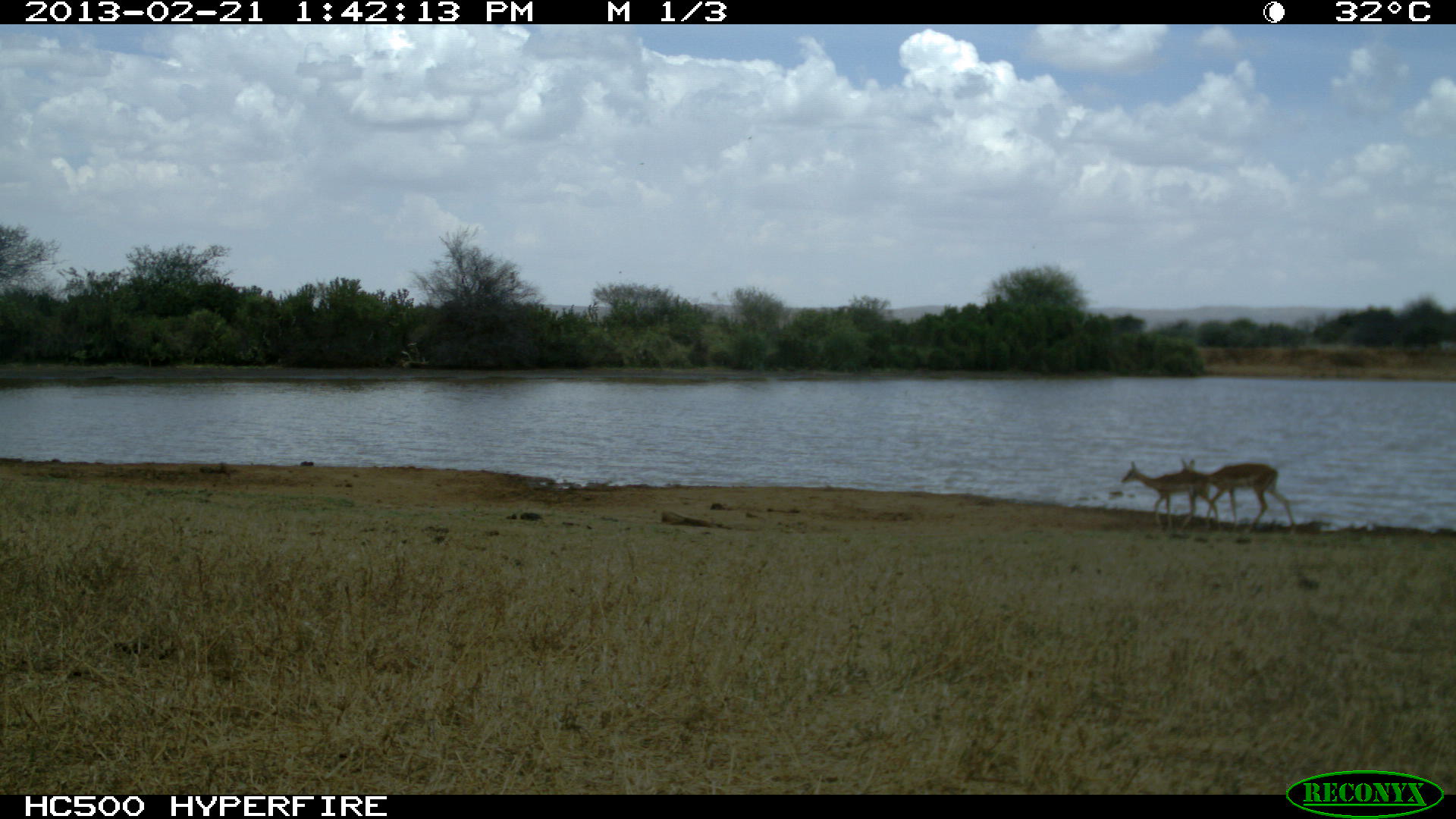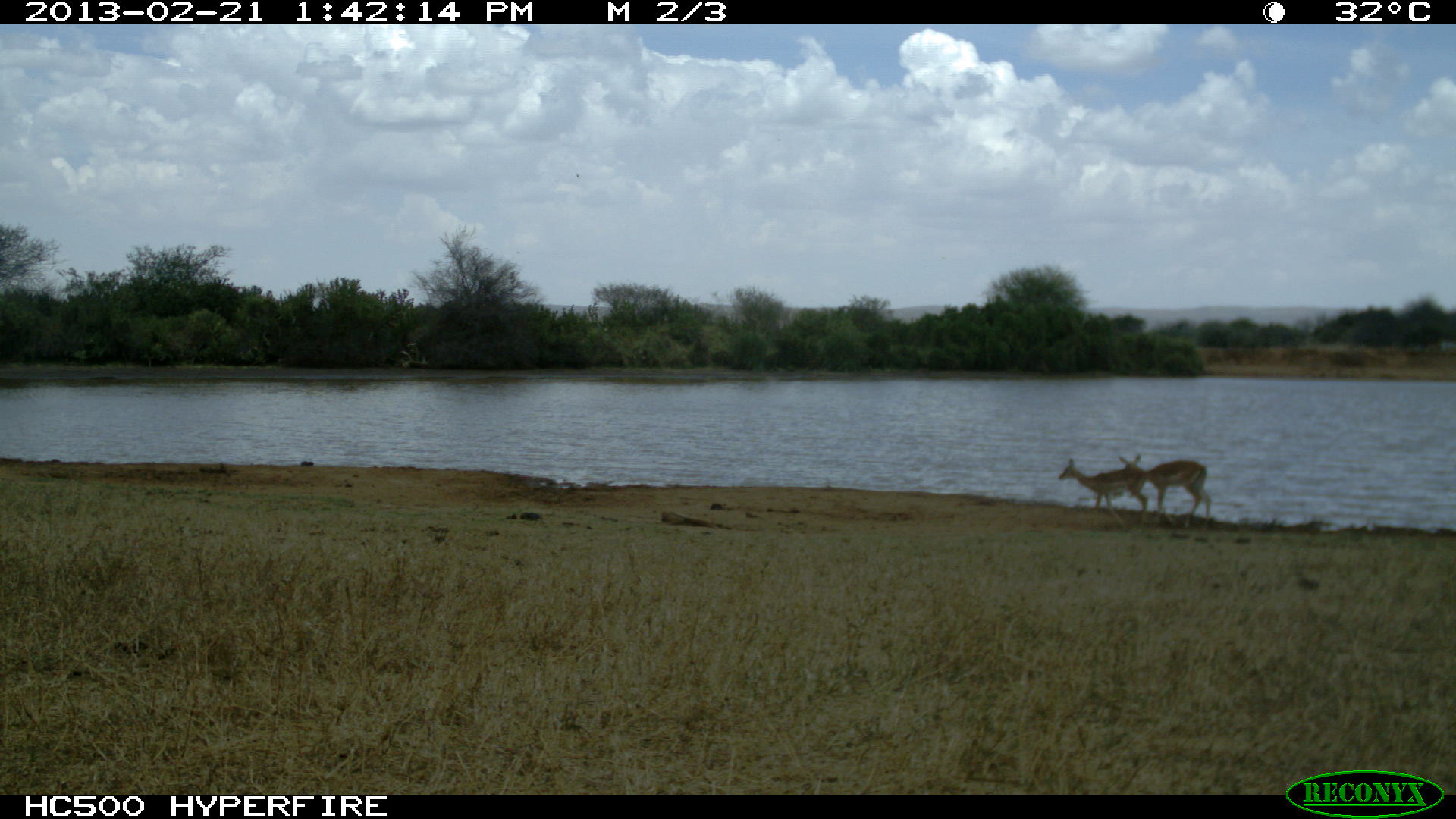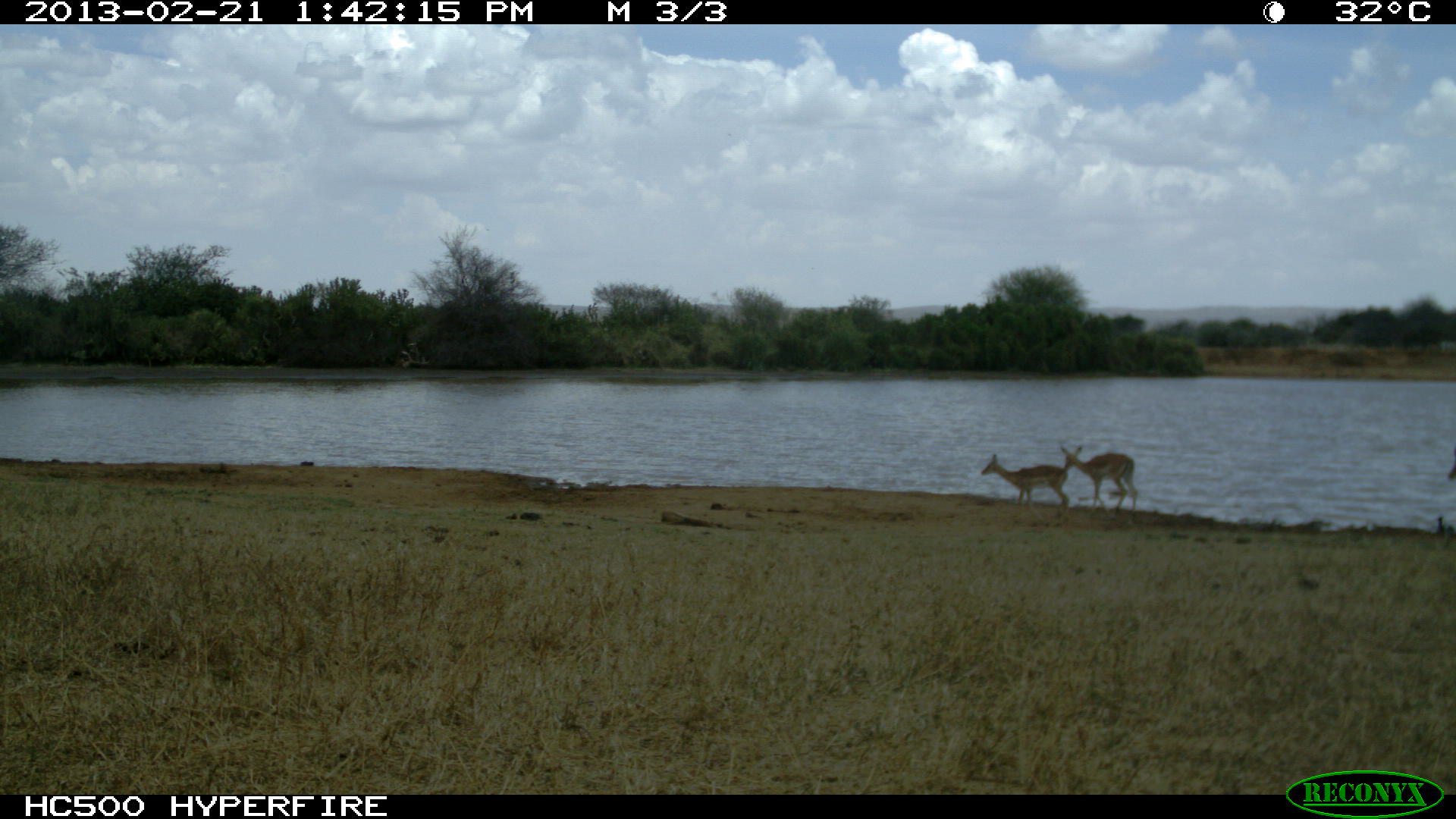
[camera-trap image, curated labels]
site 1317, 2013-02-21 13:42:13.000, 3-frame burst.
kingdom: Animalia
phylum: Chordata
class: Mammalia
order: Artiodactyla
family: Bovidae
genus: Aepyceros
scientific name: Aepyceros melampus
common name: impala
Aepyceros melampus (impala), count 2.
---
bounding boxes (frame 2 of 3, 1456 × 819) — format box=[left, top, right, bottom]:
aepyceros melampus: box=[1118, 453, 1211, 529]; box=[1056, 457, 1149, 528]